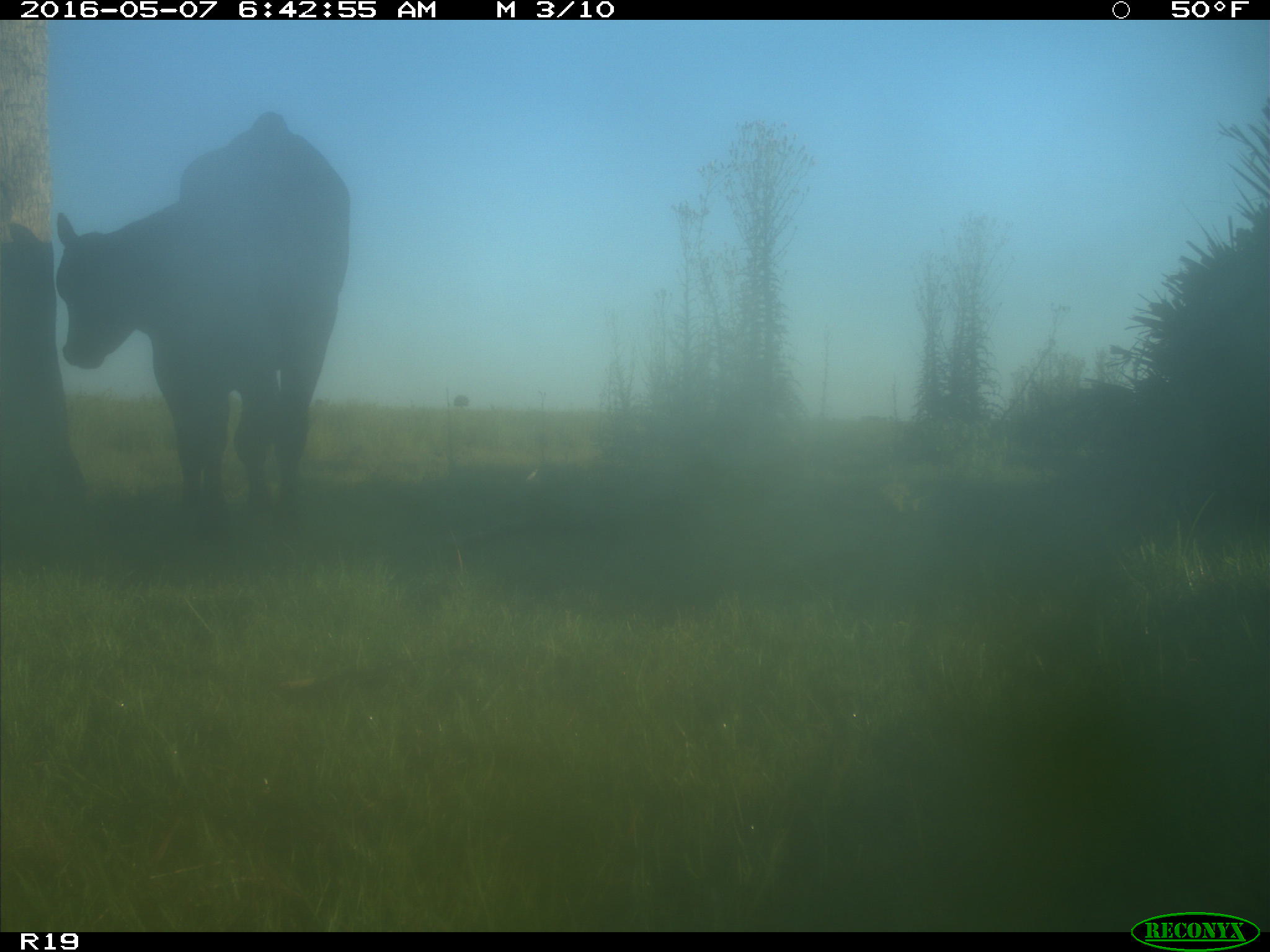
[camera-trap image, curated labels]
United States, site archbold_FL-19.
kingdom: Animalia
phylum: Chordata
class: Mammalia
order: Artiodactyla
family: Bovidae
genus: Bos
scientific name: Bos taurus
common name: domestic cow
Bos taurus (domestic cow).